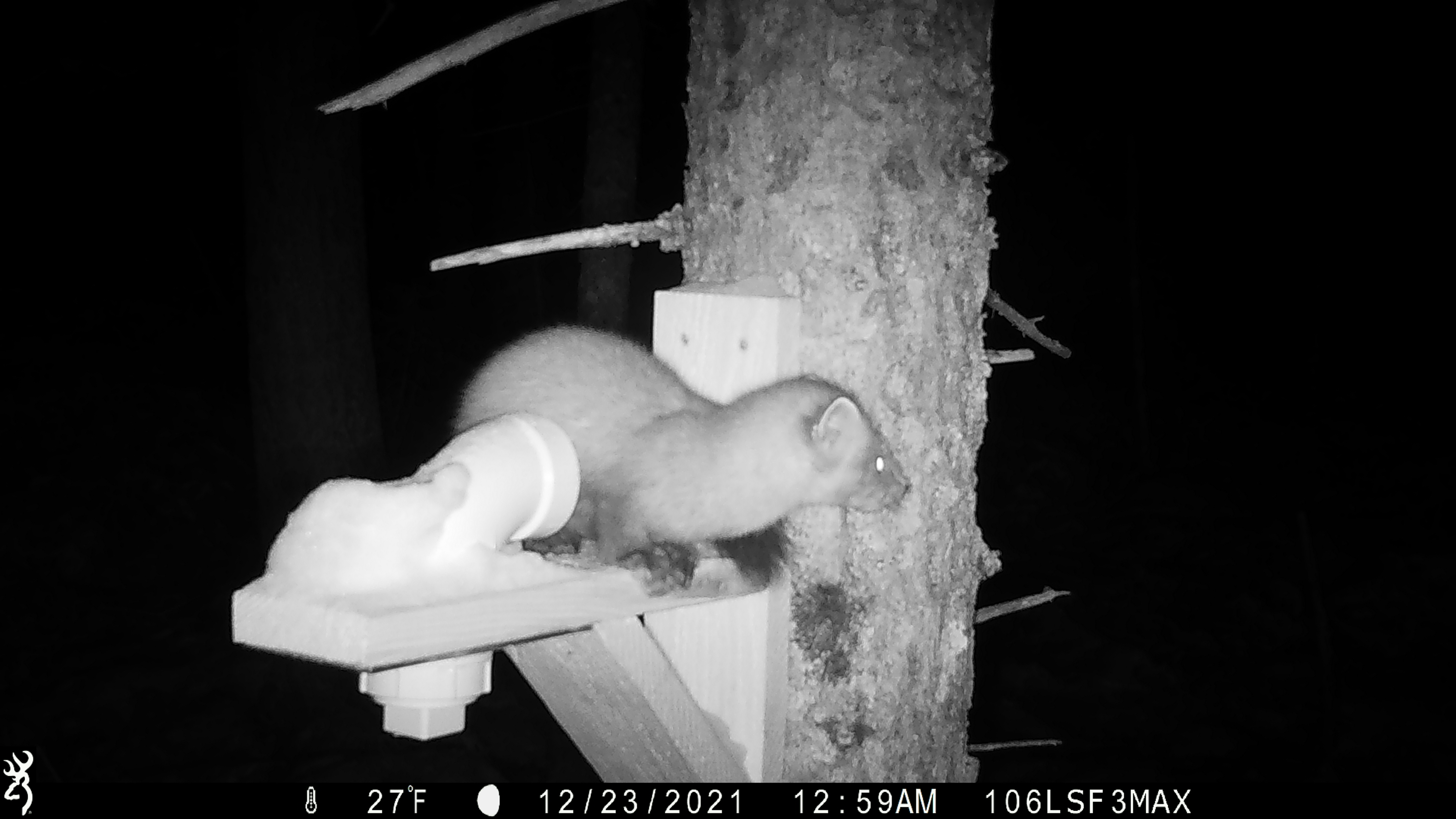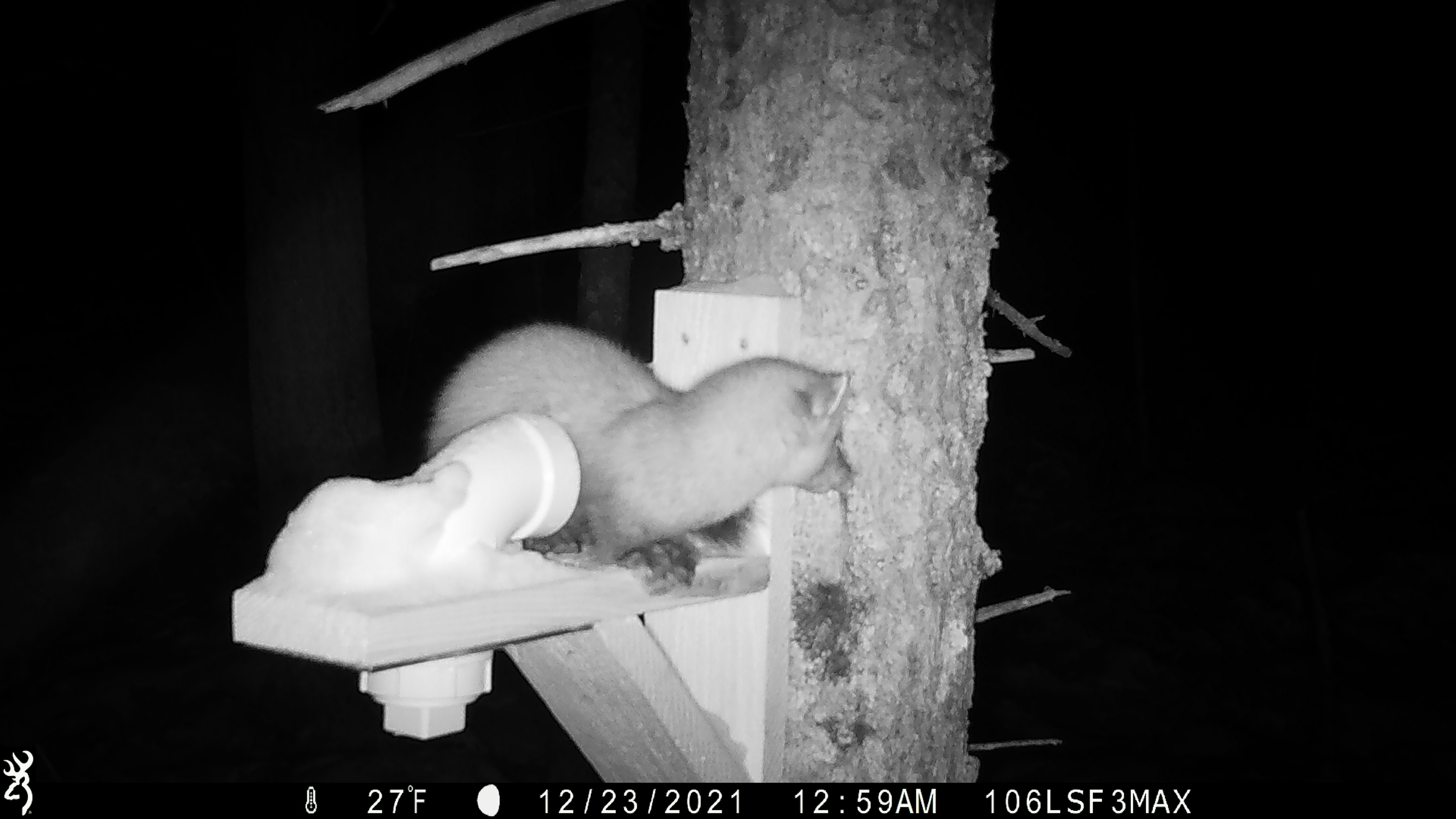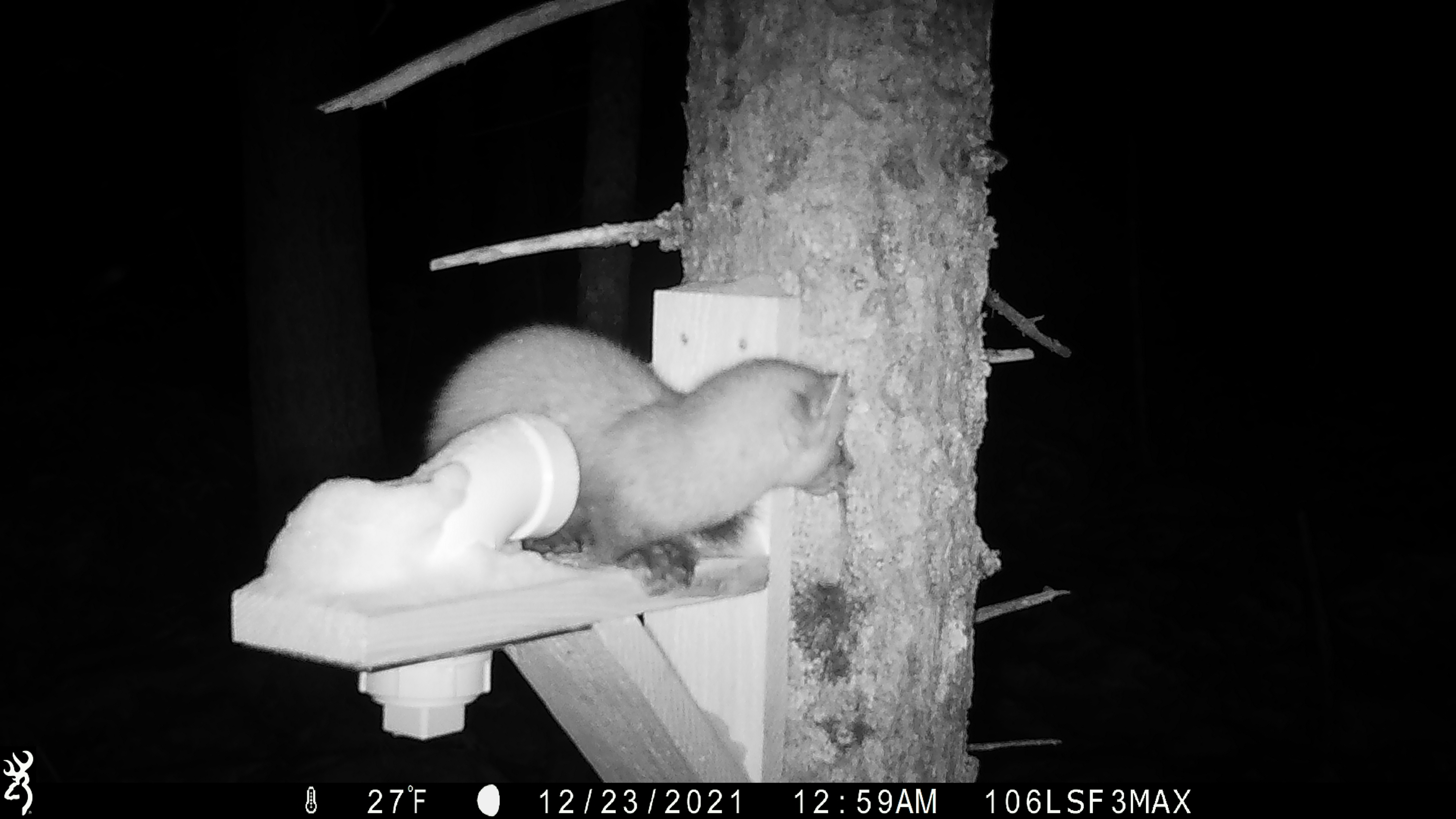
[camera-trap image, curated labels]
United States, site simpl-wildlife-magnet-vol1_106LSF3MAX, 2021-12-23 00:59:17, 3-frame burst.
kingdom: Animalia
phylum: Chordata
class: Mammalia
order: Carnivora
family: Mustelidae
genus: Martes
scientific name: Martes americana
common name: american marten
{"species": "american marten (Martes americana)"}